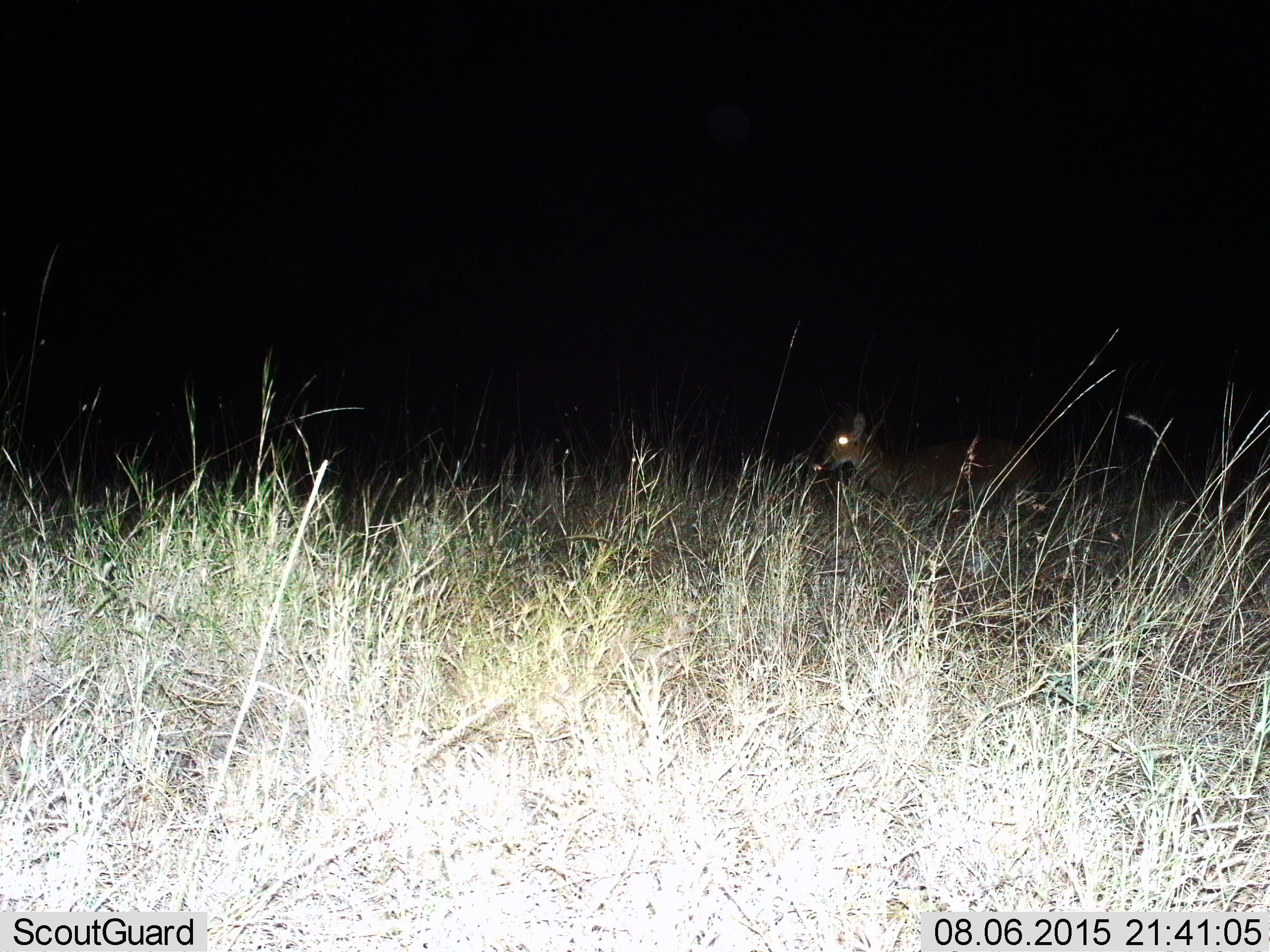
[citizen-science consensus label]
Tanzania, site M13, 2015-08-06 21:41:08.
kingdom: Animalia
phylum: Chordata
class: Mammalia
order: Artiodactyla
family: Bovidae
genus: Redunca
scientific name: Redunca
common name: reedbuck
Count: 1.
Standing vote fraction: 100%.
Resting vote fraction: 0%.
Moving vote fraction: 0%.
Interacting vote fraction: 0%.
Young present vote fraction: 0%.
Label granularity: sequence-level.